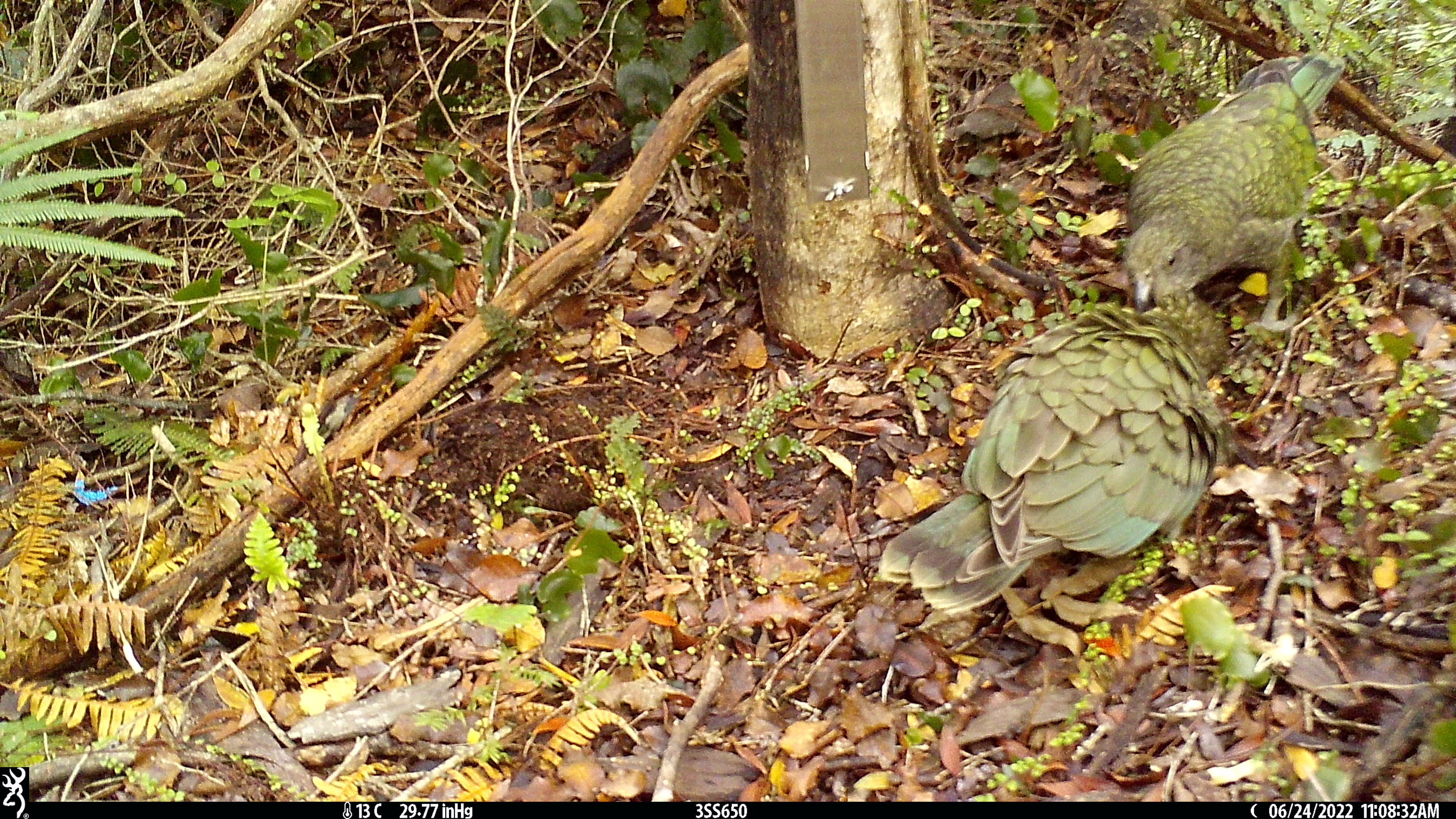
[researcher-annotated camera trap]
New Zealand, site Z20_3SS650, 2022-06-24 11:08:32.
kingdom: Animalia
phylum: Chordata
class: Aves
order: Psittaciformes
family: Strigopidae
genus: Nestor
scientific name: Nestor notabilis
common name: kea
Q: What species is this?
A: Kea (Nestor notabilis).